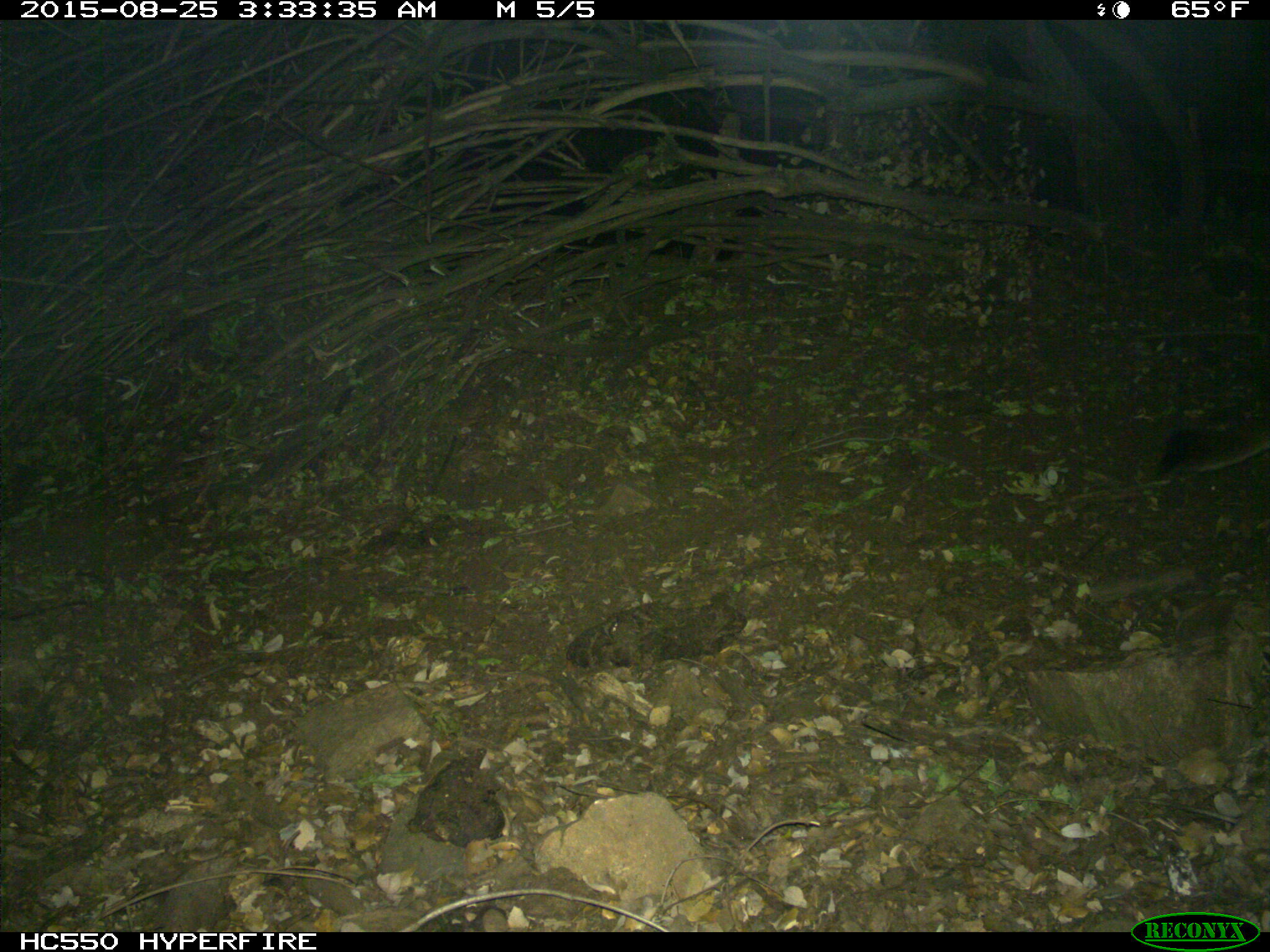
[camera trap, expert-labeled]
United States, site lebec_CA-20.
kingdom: Animalia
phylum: Chordata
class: Mammalia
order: Carnivora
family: Felidae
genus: Puma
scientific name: Puma concolor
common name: mountain lion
Puma concolor (mountain lion).